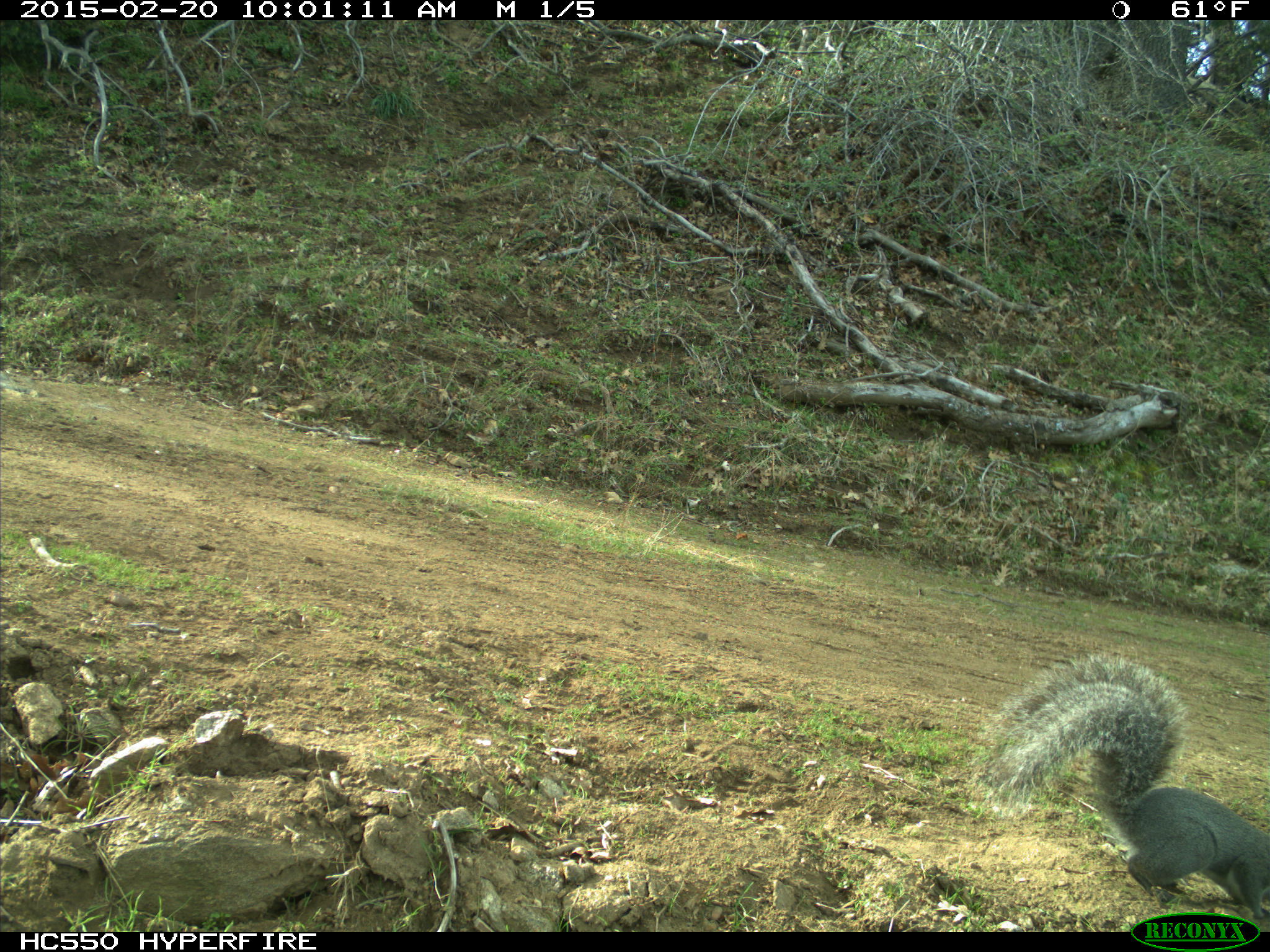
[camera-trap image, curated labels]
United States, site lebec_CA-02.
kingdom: Animalia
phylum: Chordata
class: Mammalia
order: Rodentia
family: Sciuridae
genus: Sciurus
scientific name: Sciurus carolinensis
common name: eastern gray squirrel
Sciurus carolinensis (eastern gray squirrel).